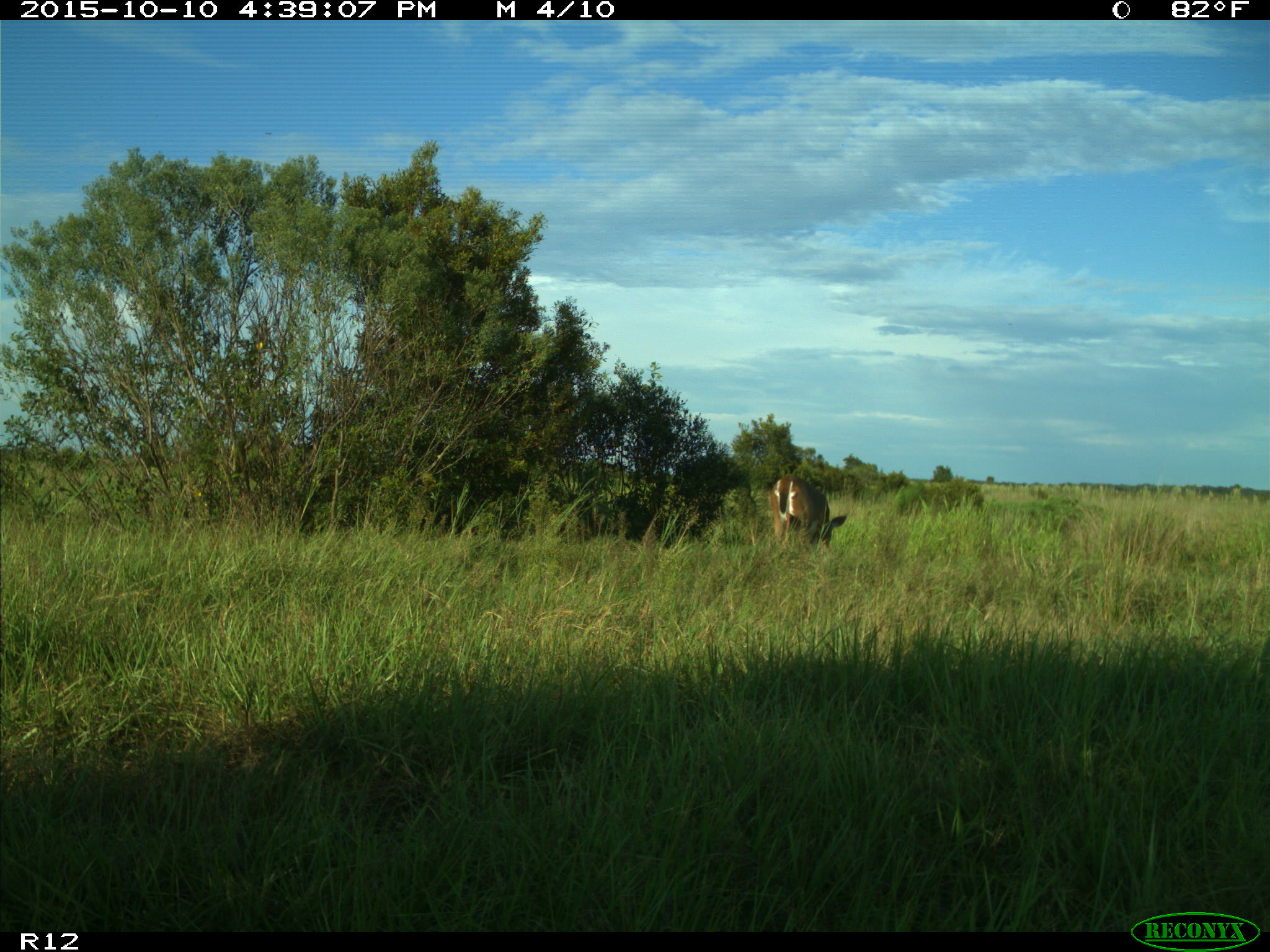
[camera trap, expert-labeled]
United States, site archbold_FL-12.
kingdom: Animalia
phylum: Chordata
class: Mammalia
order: Artiodactyla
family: Cervidae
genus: Odocoileus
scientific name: Odocoileus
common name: deer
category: unidentified deer